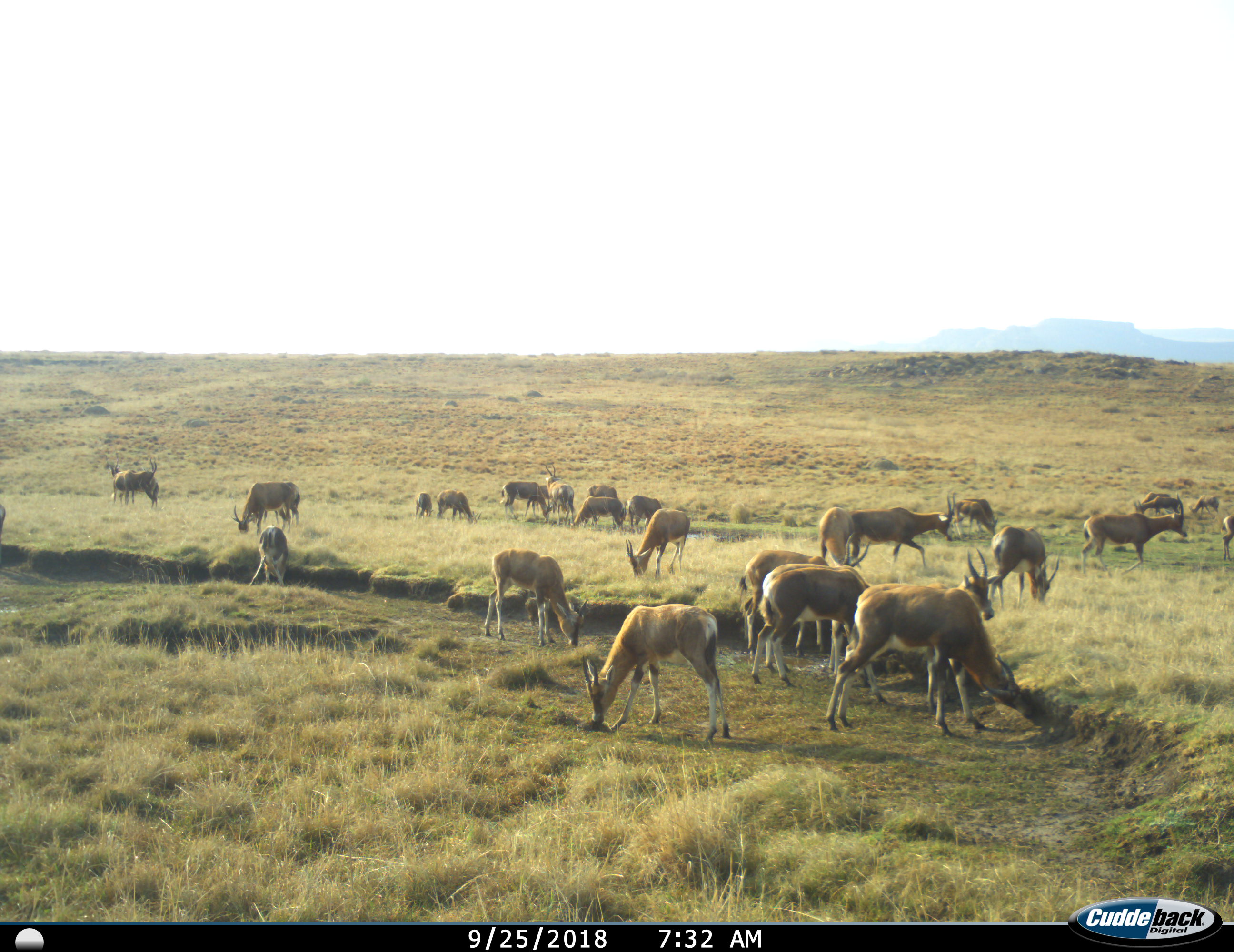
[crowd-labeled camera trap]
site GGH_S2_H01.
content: unidentified animal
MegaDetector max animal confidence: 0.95